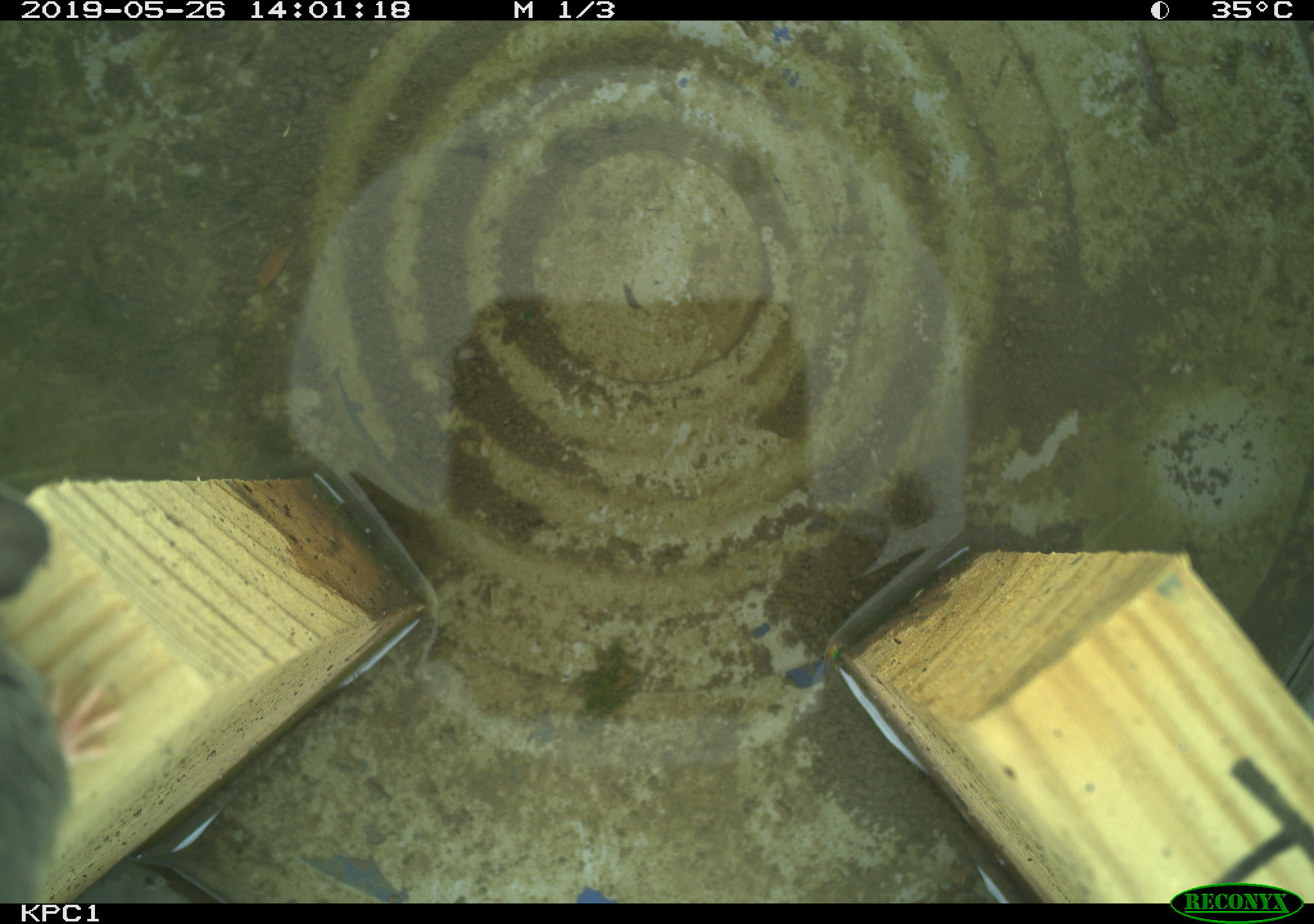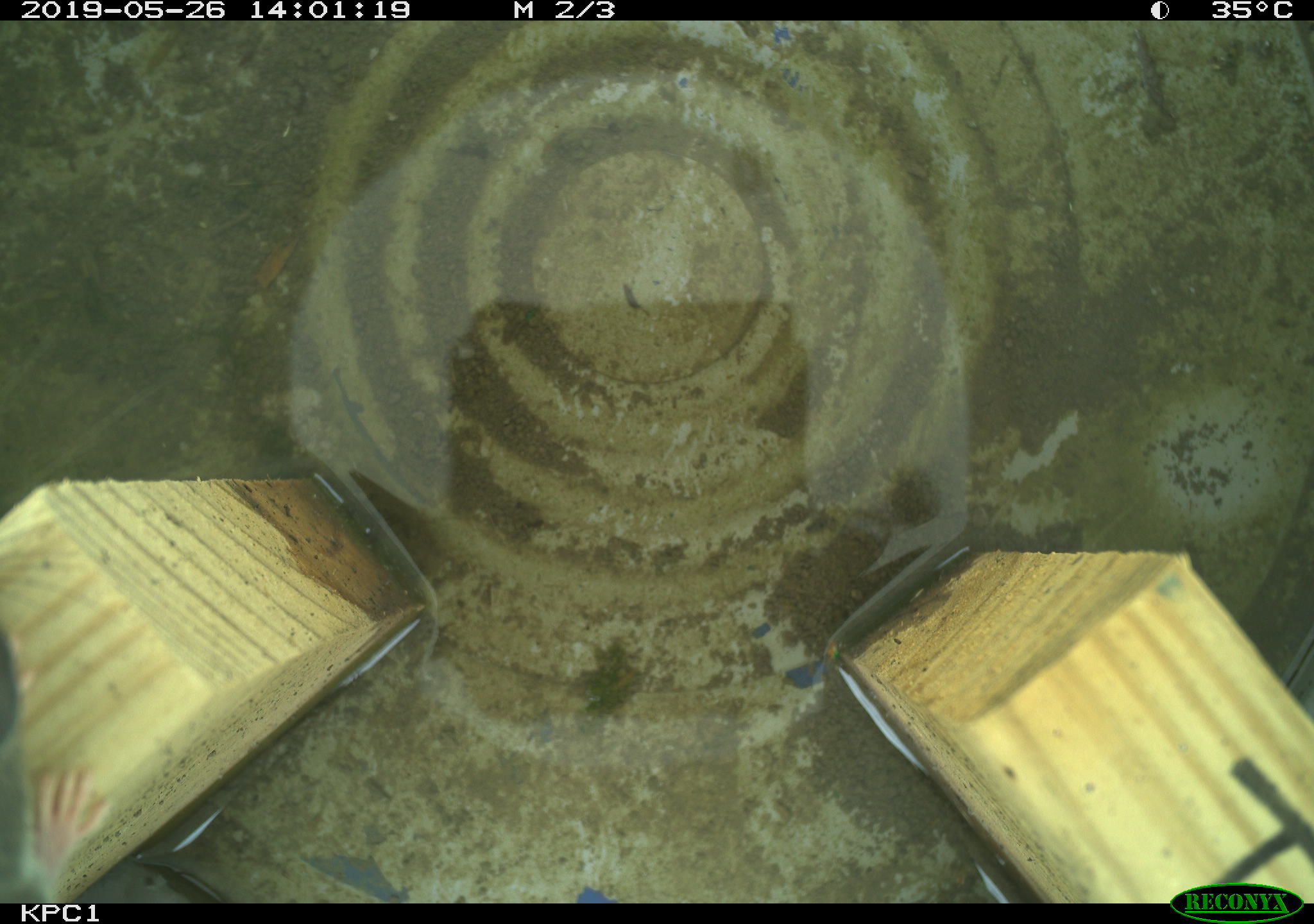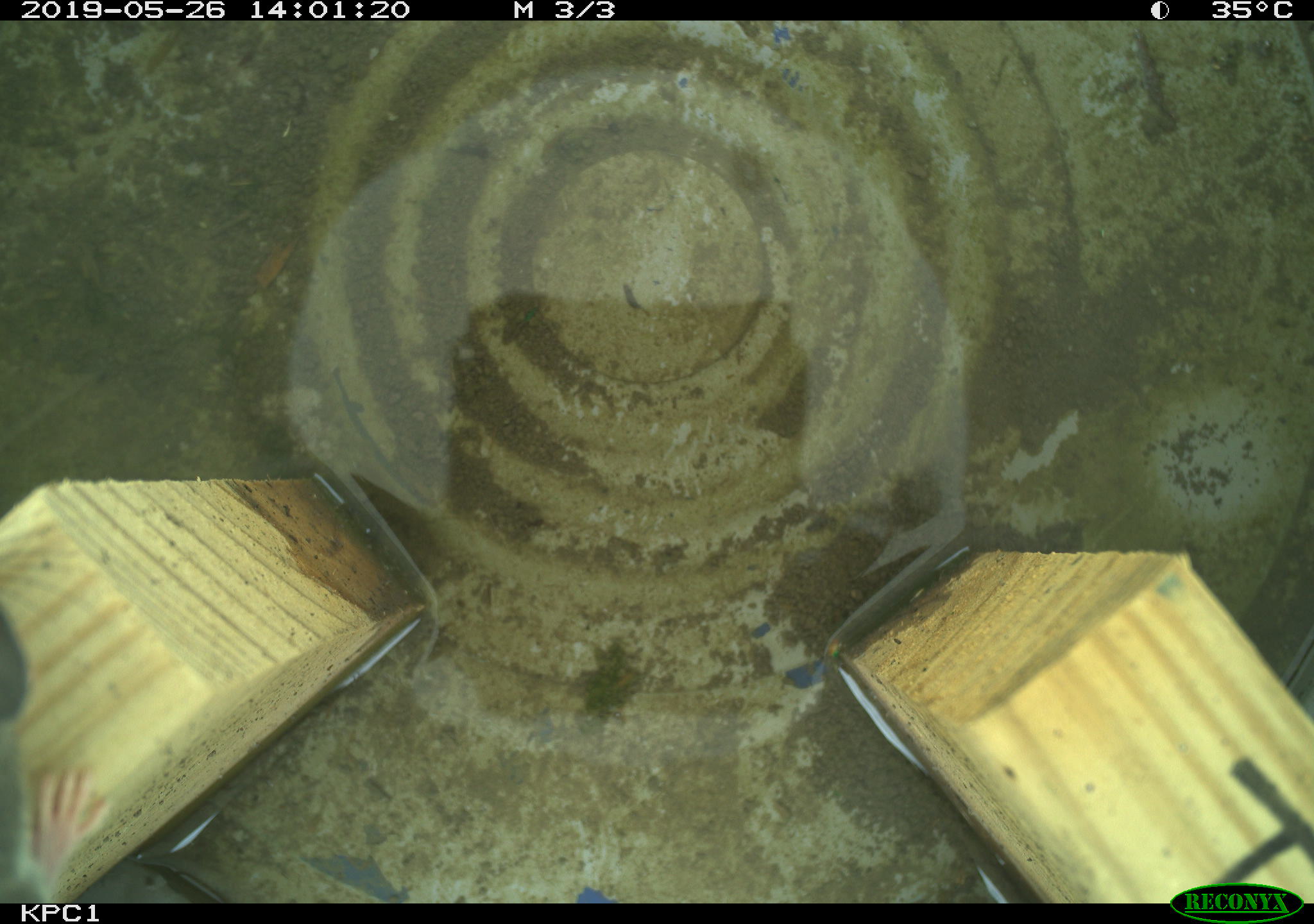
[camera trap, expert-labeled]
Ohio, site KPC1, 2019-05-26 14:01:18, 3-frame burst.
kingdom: Animalia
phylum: Chordata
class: Mammalia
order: Rodentia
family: Cricetidae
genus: Peromyscus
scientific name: Peromyscus leucopus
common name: white-footed mouse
White-footed mouse (Peromyscus leucopus).